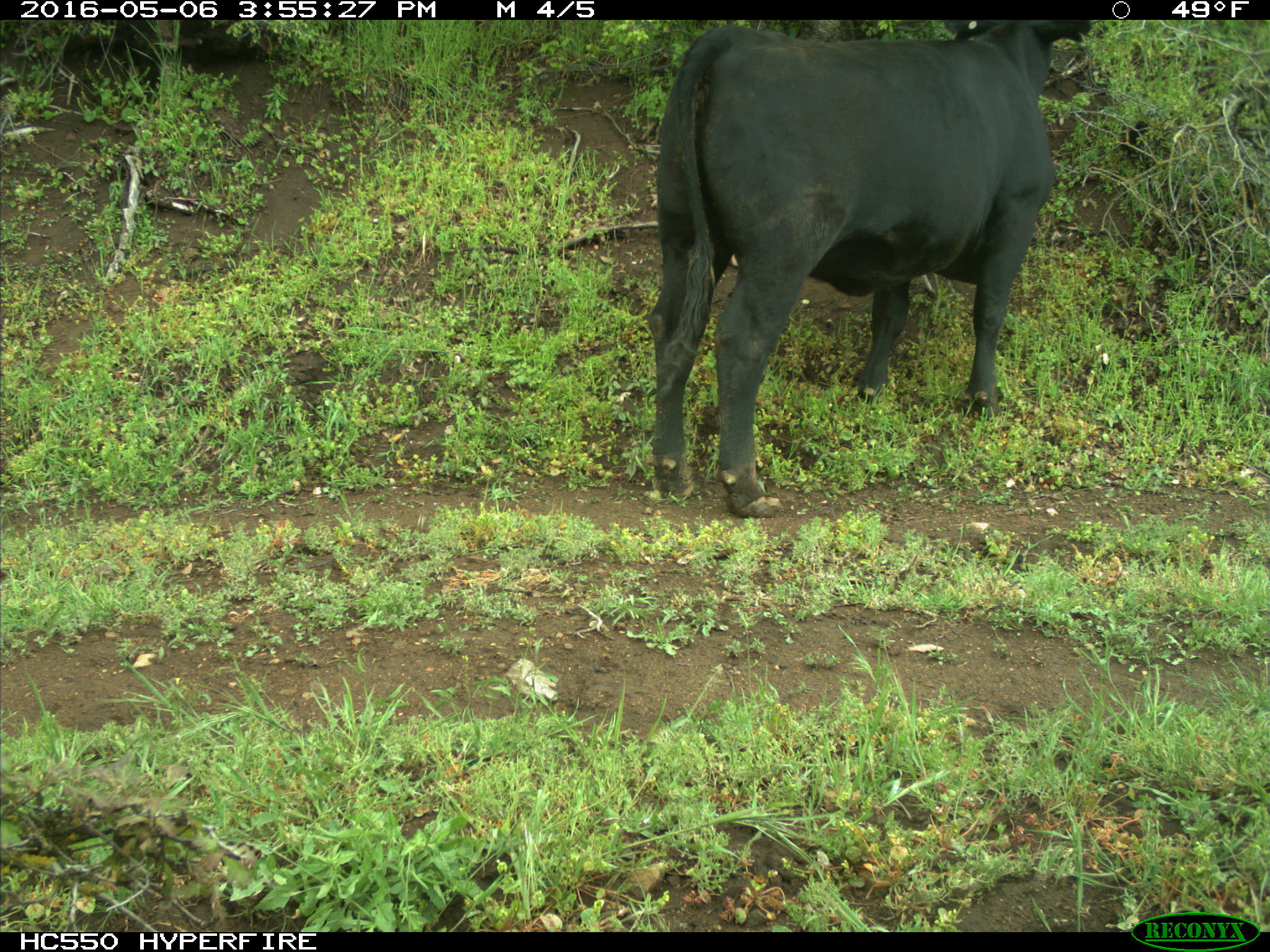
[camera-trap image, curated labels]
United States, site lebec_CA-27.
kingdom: Animalia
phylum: Chordata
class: Mammalia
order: Artiodactyla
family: Bovidae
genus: Bos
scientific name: Bos taurus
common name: domestic cow